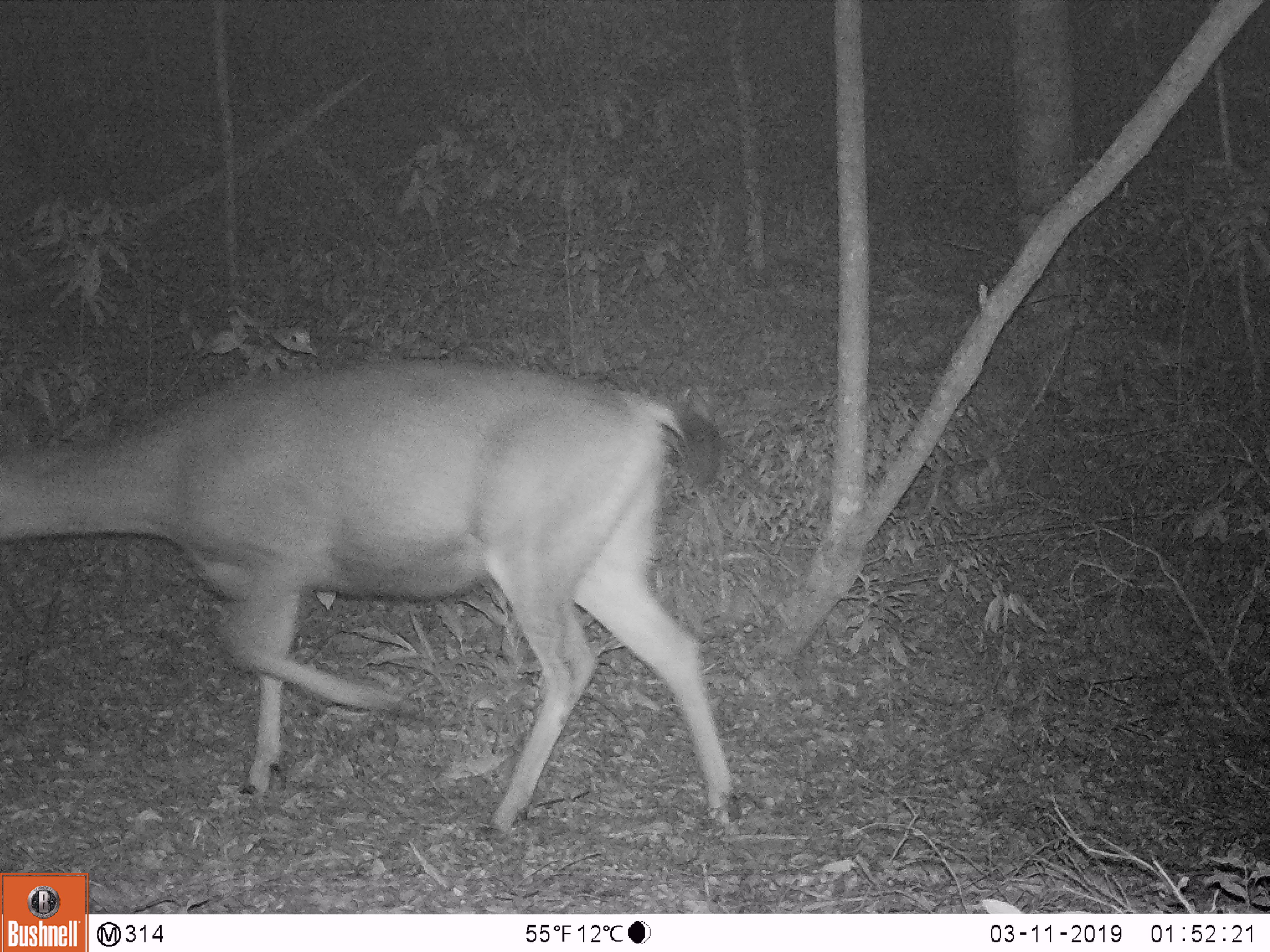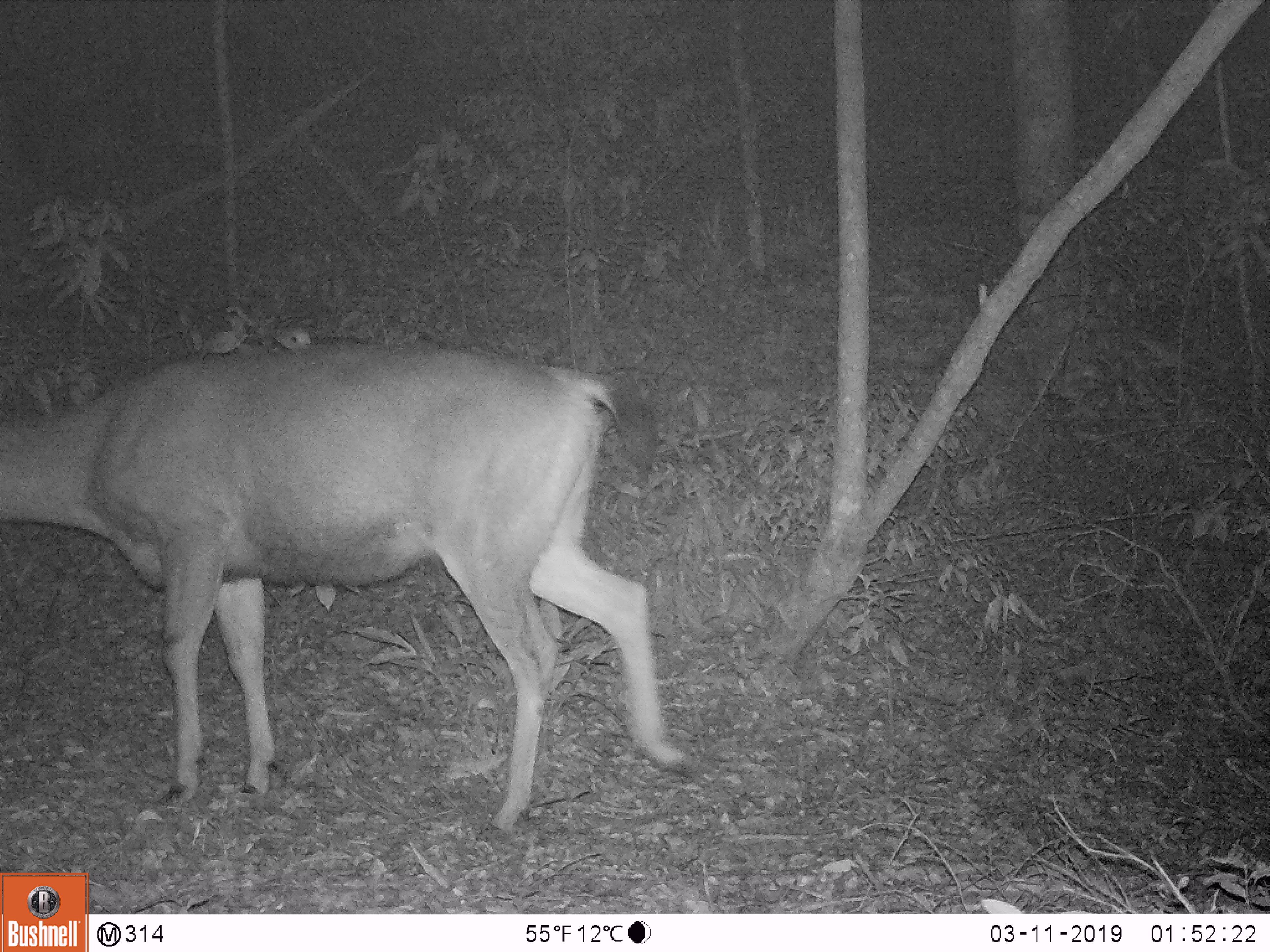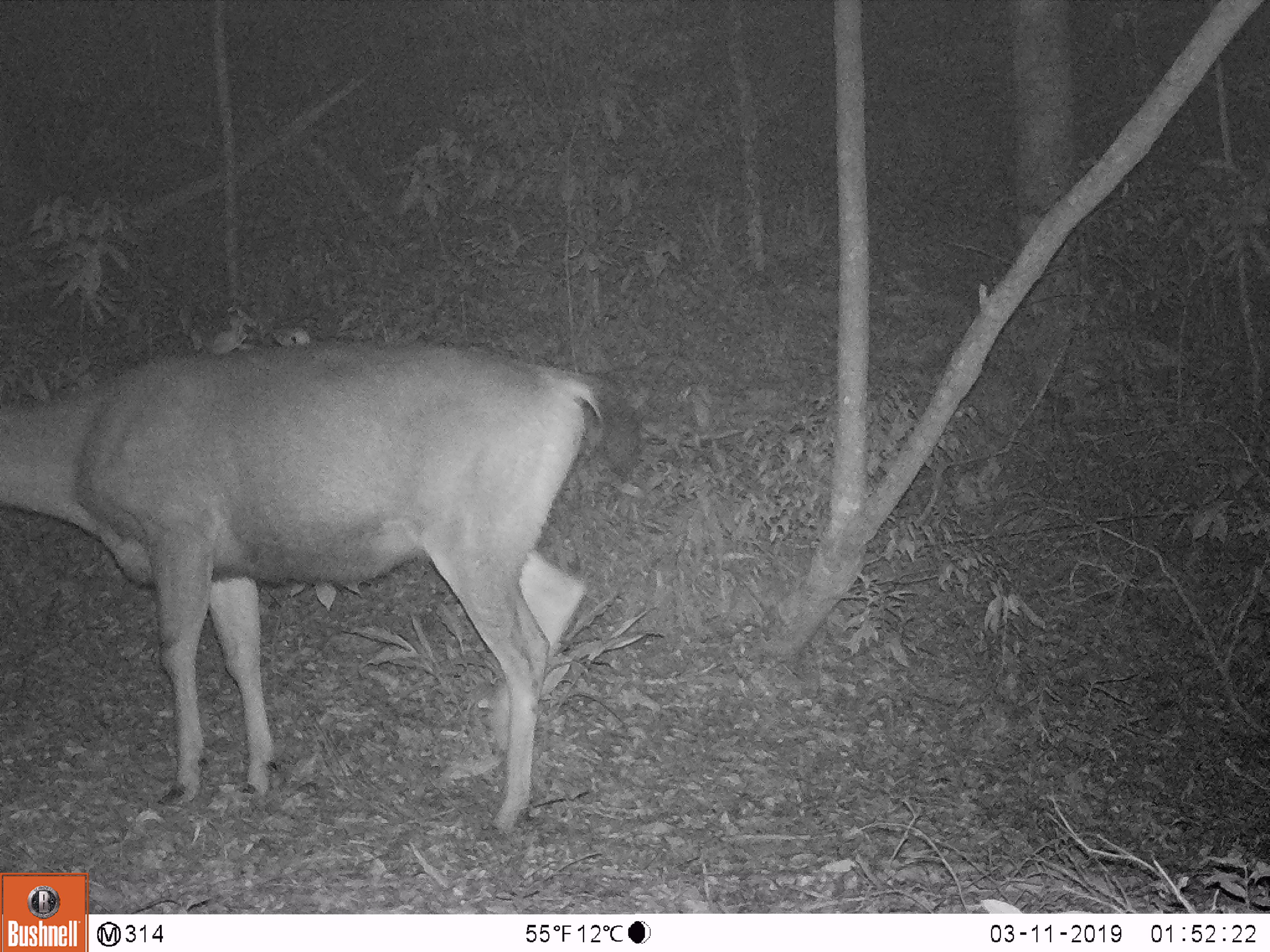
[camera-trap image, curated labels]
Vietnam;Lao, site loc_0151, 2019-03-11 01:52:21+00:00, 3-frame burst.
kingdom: Animalia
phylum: Chordata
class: Mammalia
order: Artiodactyla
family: Cervidae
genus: Rusa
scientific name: Rusa unicolor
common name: sambar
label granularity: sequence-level